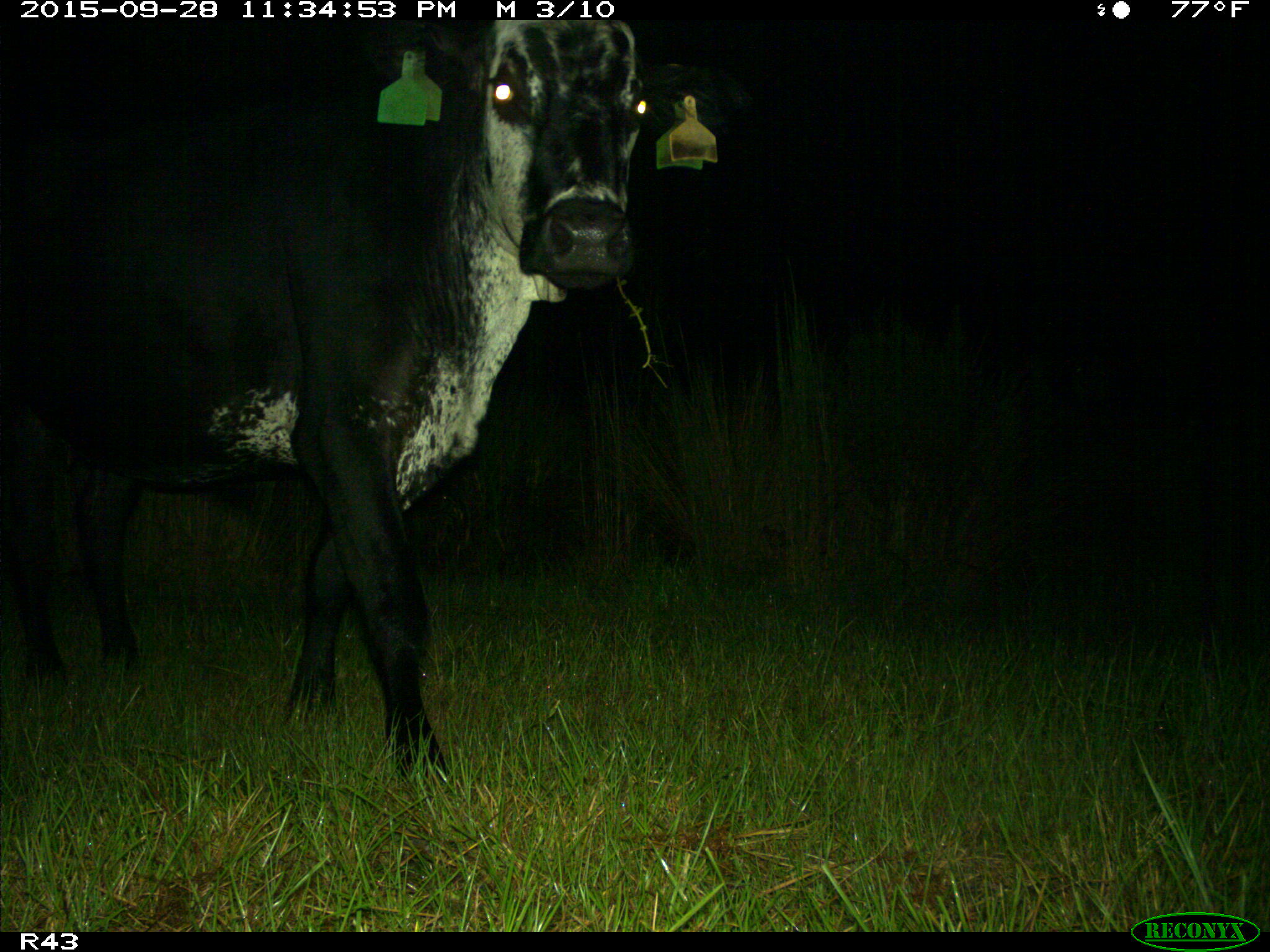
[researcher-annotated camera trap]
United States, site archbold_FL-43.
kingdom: Animalia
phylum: Chordata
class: Mammalia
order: Artiodactyla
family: Bovidae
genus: Bos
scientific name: Bos taurus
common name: domestic cow